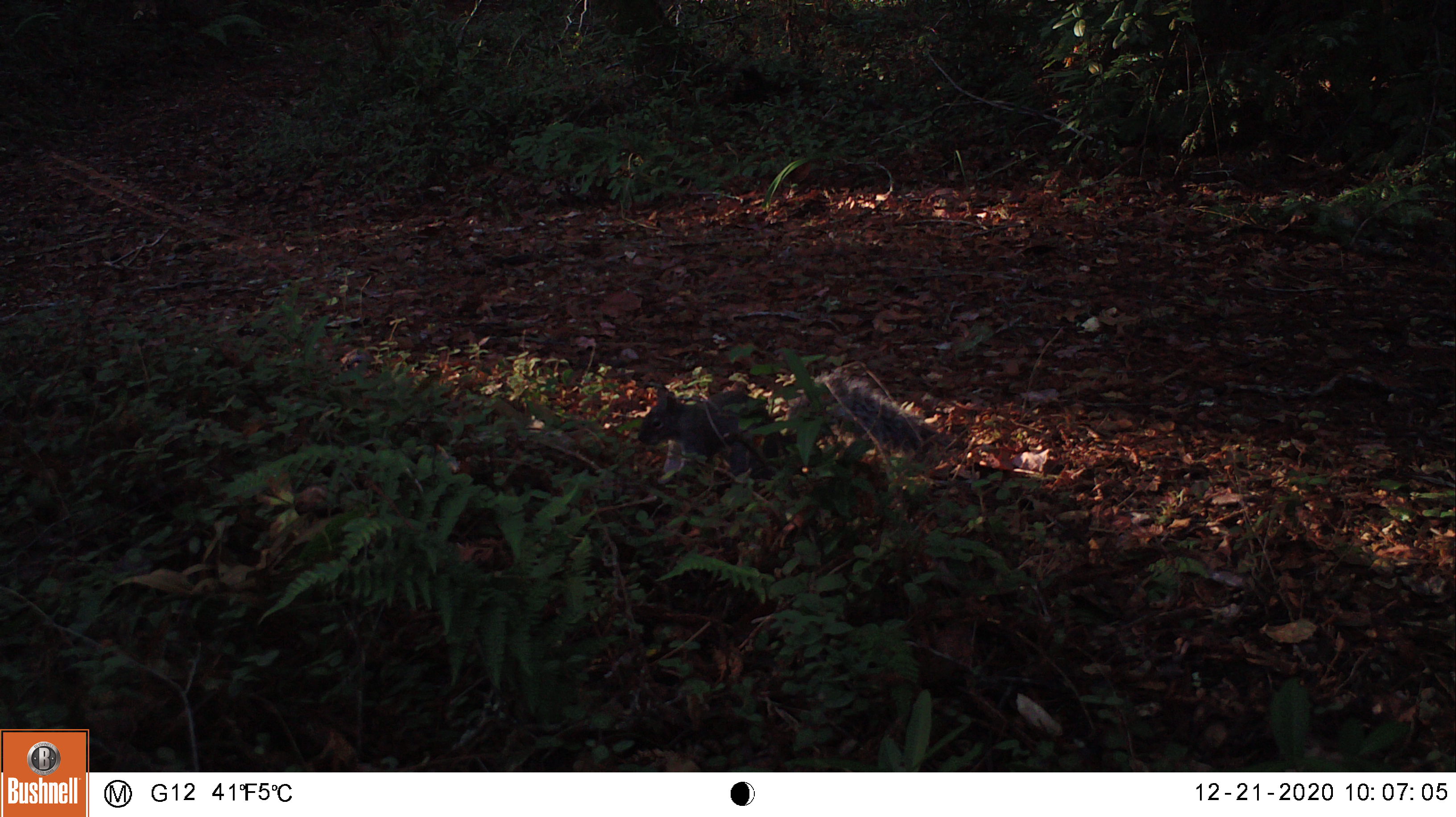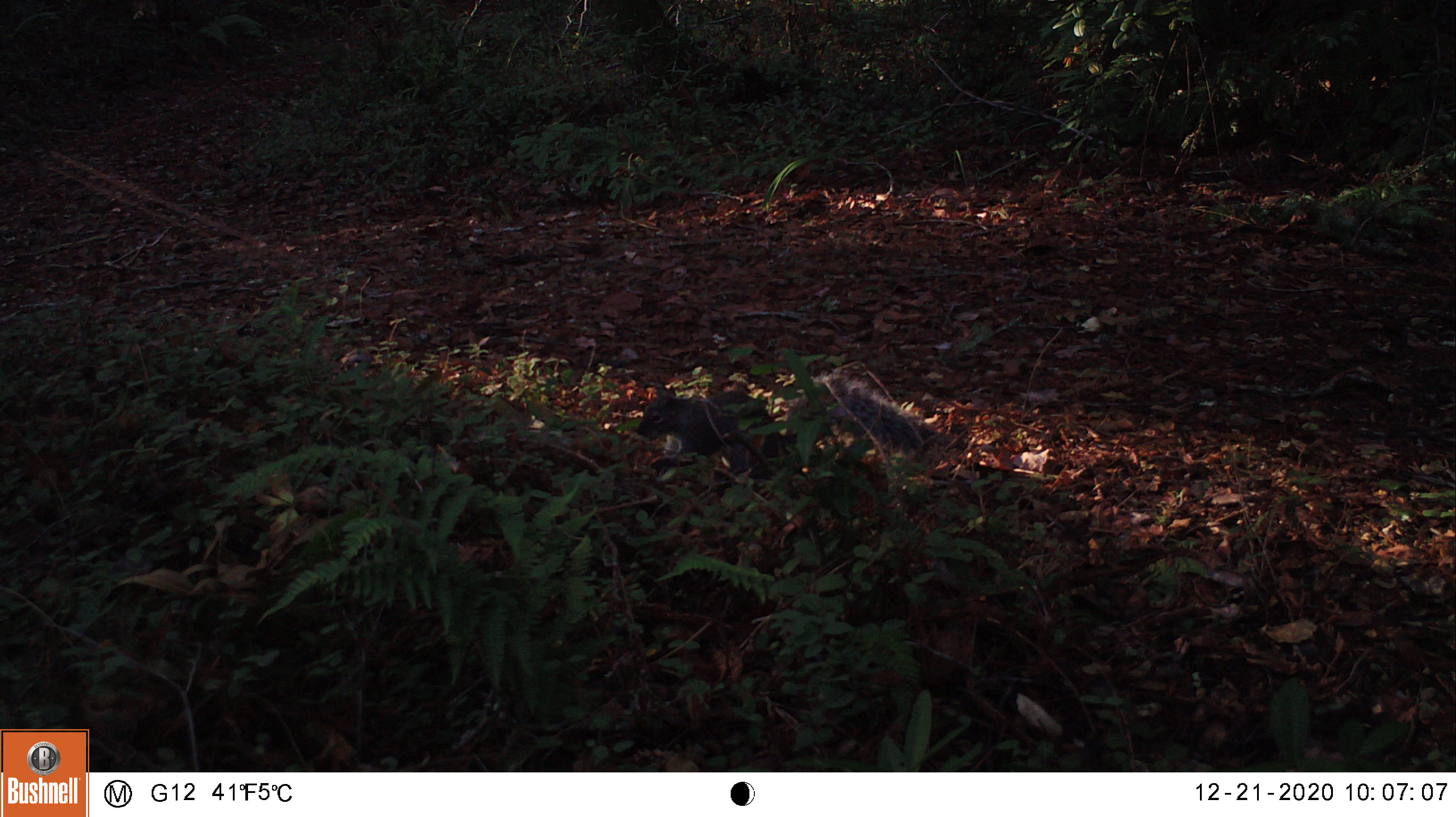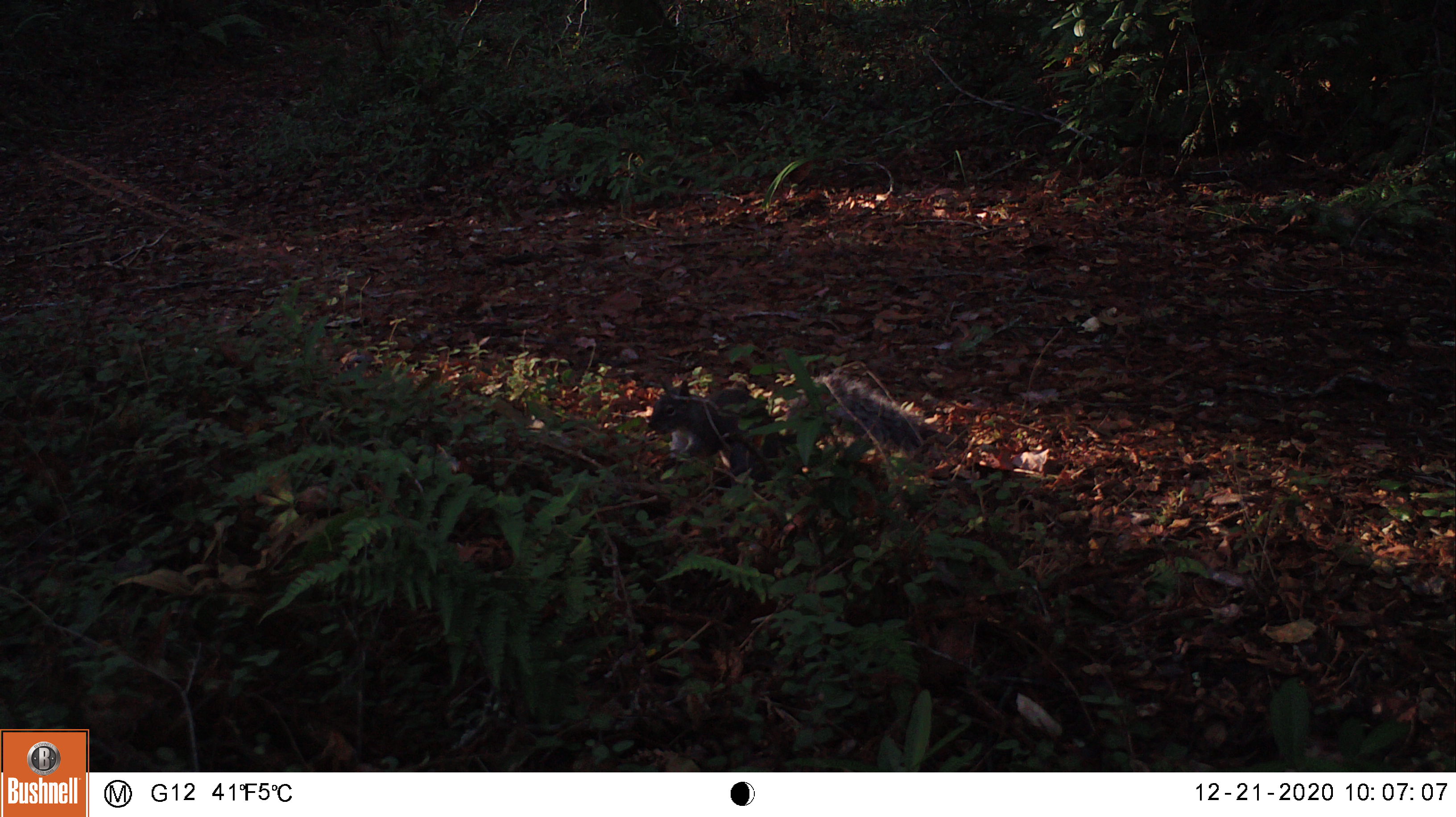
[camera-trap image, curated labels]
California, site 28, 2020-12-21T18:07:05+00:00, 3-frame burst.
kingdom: Animalia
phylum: Chordata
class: Mammalia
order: Rodentia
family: Sciuridae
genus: Sciurus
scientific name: Sciurus griseus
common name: western gray squirrel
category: western grey squirrel